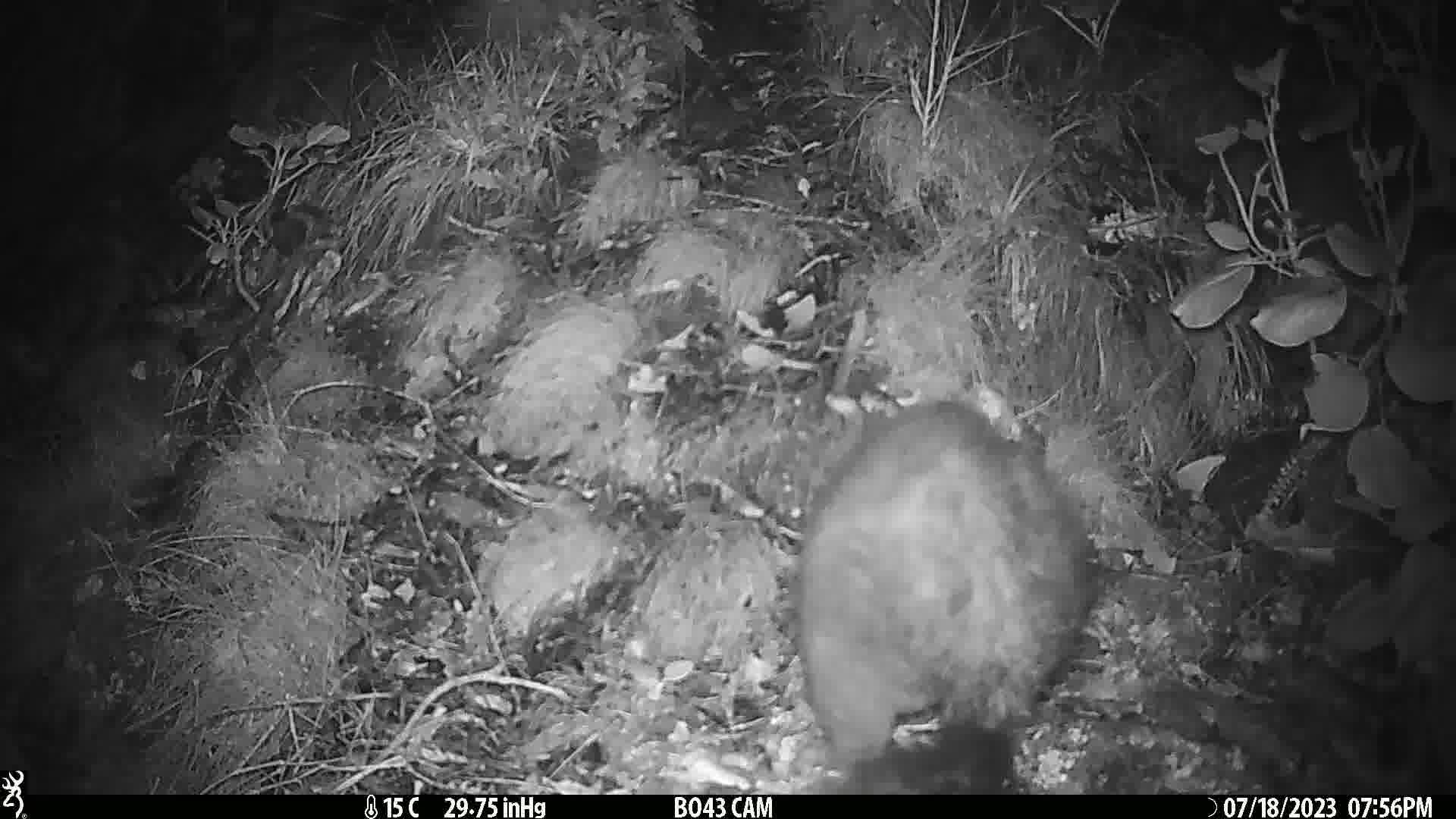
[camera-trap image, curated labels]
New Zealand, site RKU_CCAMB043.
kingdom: Animalia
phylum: Chordata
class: Mammalia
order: Diprotodontia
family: Phalangeridae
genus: Trichosurus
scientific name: Trichosurus vulpecula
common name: common brushtail possum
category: possum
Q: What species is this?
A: Possum (common brushtail possum) (Trichosurus vulpecula).